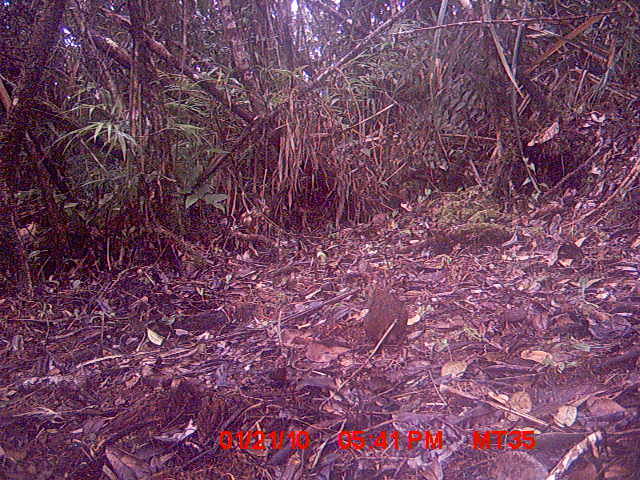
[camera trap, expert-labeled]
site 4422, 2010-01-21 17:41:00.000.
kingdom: Animalia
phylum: Chordata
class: Mammalia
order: Rodentia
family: Nesomyidae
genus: Hypogeomys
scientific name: Hypogeomys antimena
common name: malagasy giant rat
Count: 1.